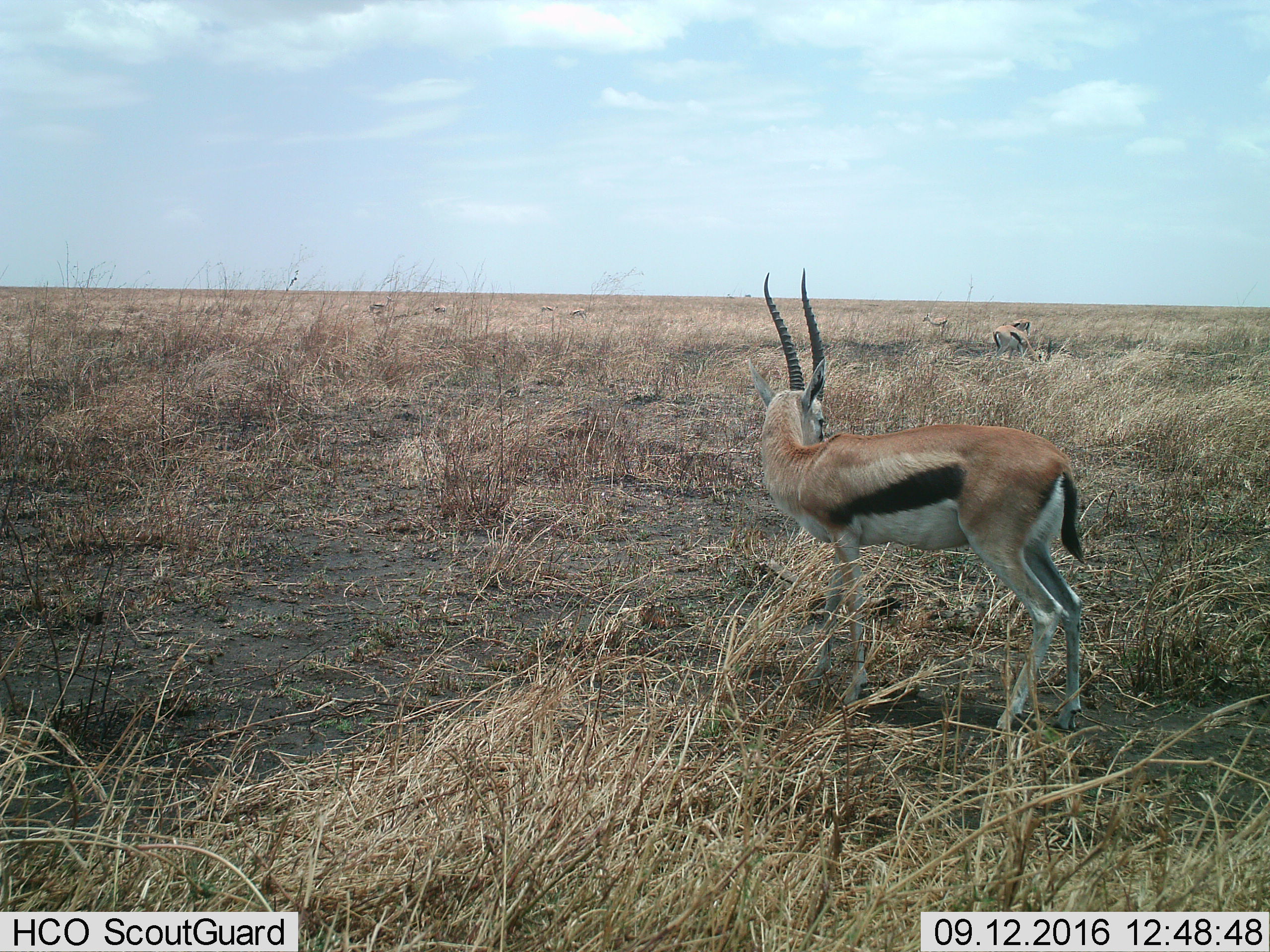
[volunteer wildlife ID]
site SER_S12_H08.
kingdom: Animalia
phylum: Chordata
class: Mammalia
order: Artiodactyla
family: Bovidae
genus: Eudorcas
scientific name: Eudorcas thomsonii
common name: thomson's gazelle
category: gazellethomsons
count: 8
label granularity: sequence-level